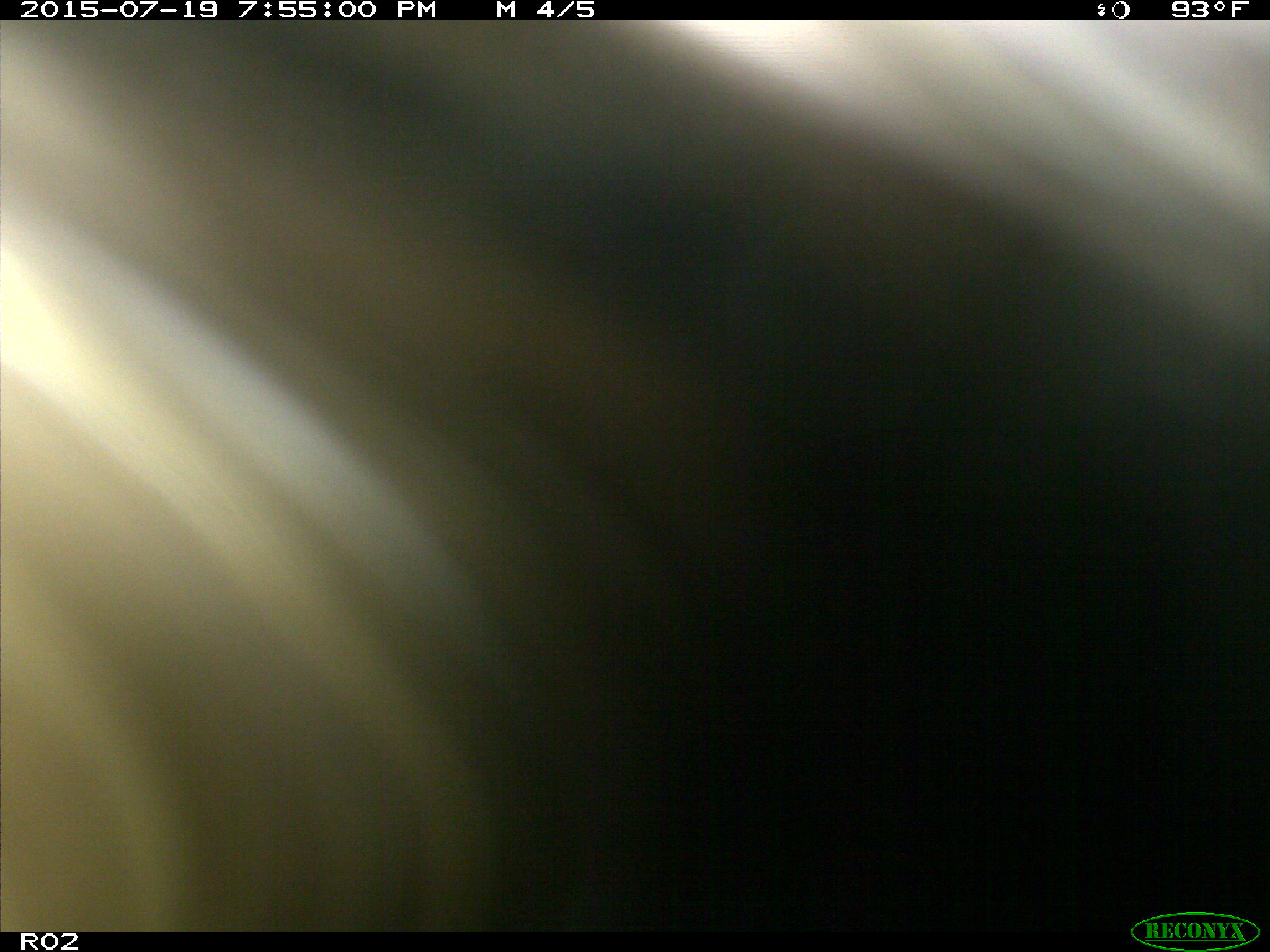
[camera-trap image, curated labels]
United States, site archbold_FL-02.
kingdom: Animalia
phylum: Chordata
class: Mammalia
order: Artiodactyla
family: Bovidae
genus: Bos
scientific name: Bos taurus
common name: domestic cow